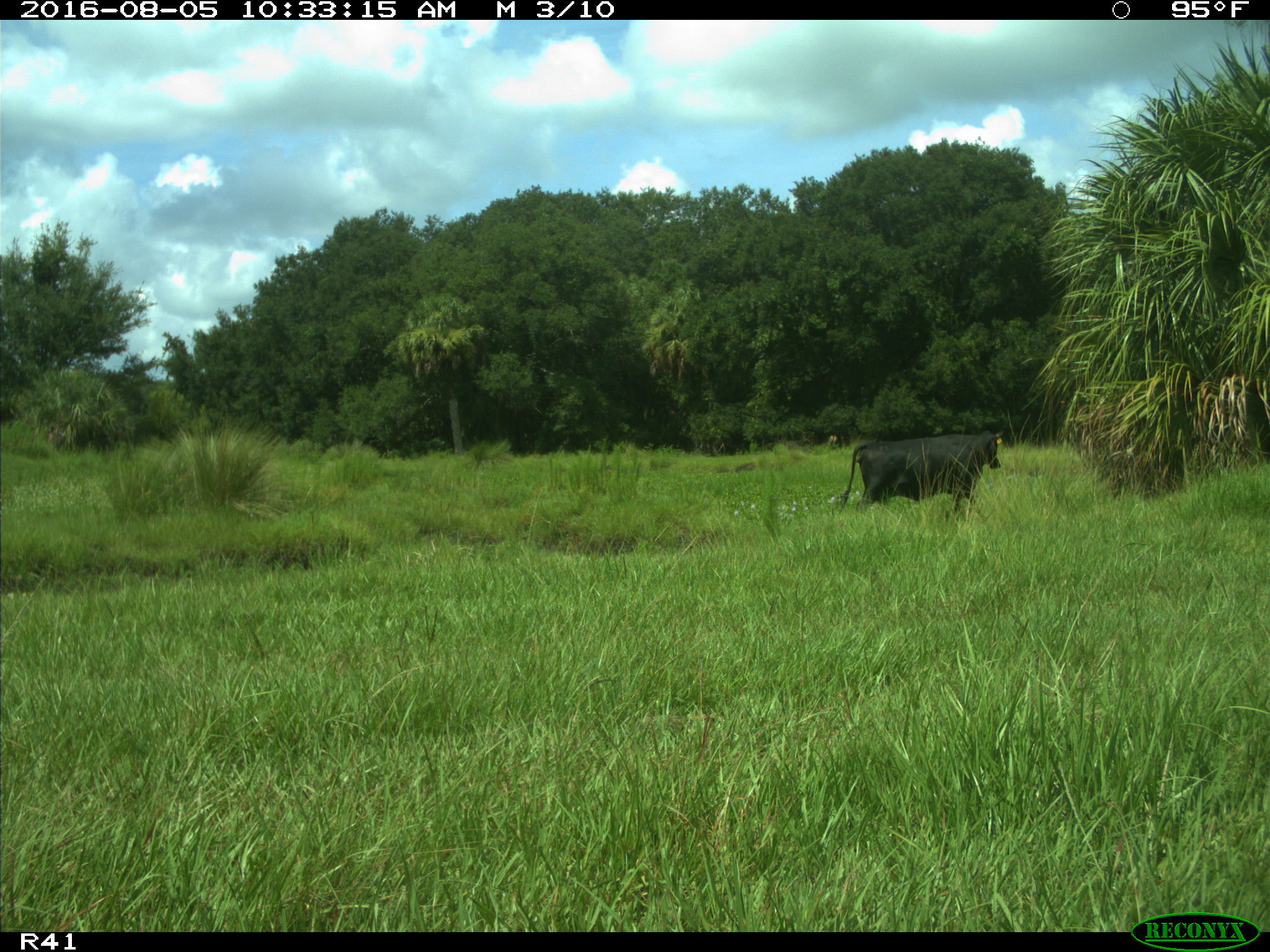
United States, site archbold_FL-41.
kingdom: Animalia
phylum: Chordata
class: Mammalia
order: Artiodactyla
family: Bovidae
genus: Bos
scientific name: Bos taurus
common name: domestic cow